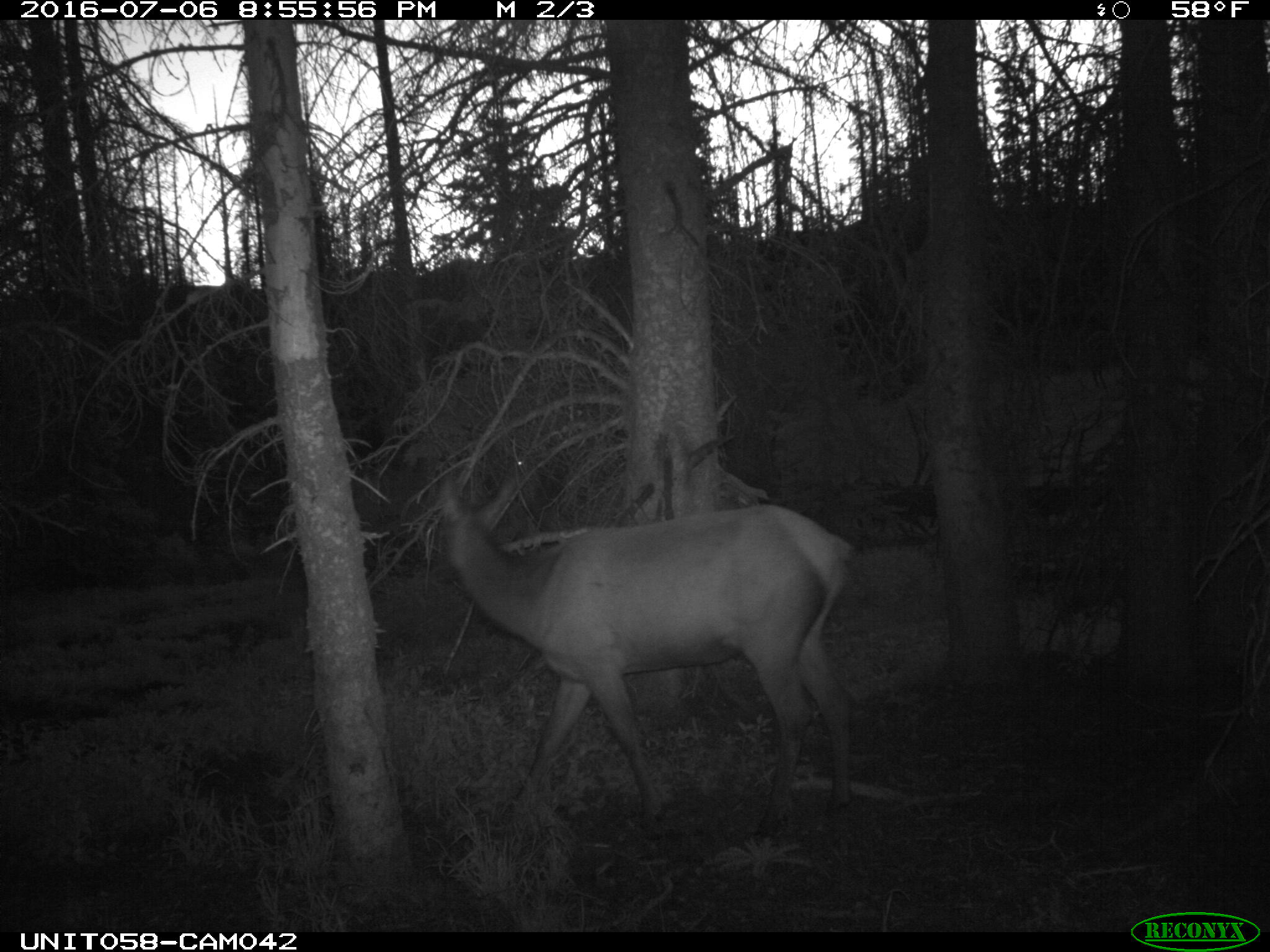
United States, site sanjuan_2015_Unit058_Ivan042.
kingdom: Animalia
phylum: Chordata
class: Mammalia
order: Artiodactyla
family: Cervidae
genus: Cervus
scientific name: Cervus elaphus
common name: red deer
Cervus elaphus (red deer).